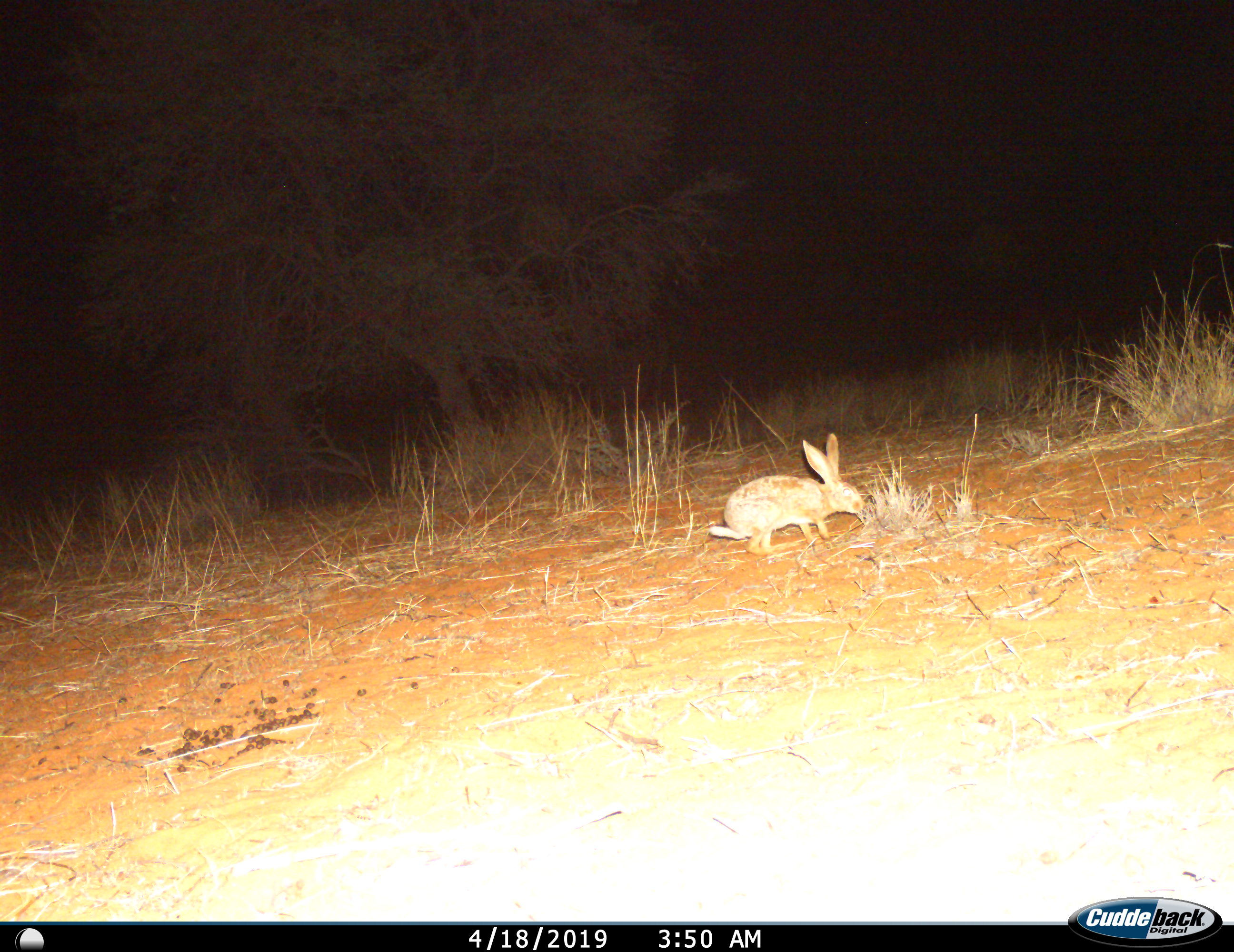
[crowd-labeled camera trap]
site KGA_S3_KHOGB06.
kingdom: Animalia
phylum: Chordata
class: Mammalia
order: Lagomorpha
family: Leporidae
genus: Lepus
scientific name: Lepus capensis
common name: cape hare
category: harecape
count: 1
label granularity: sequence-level